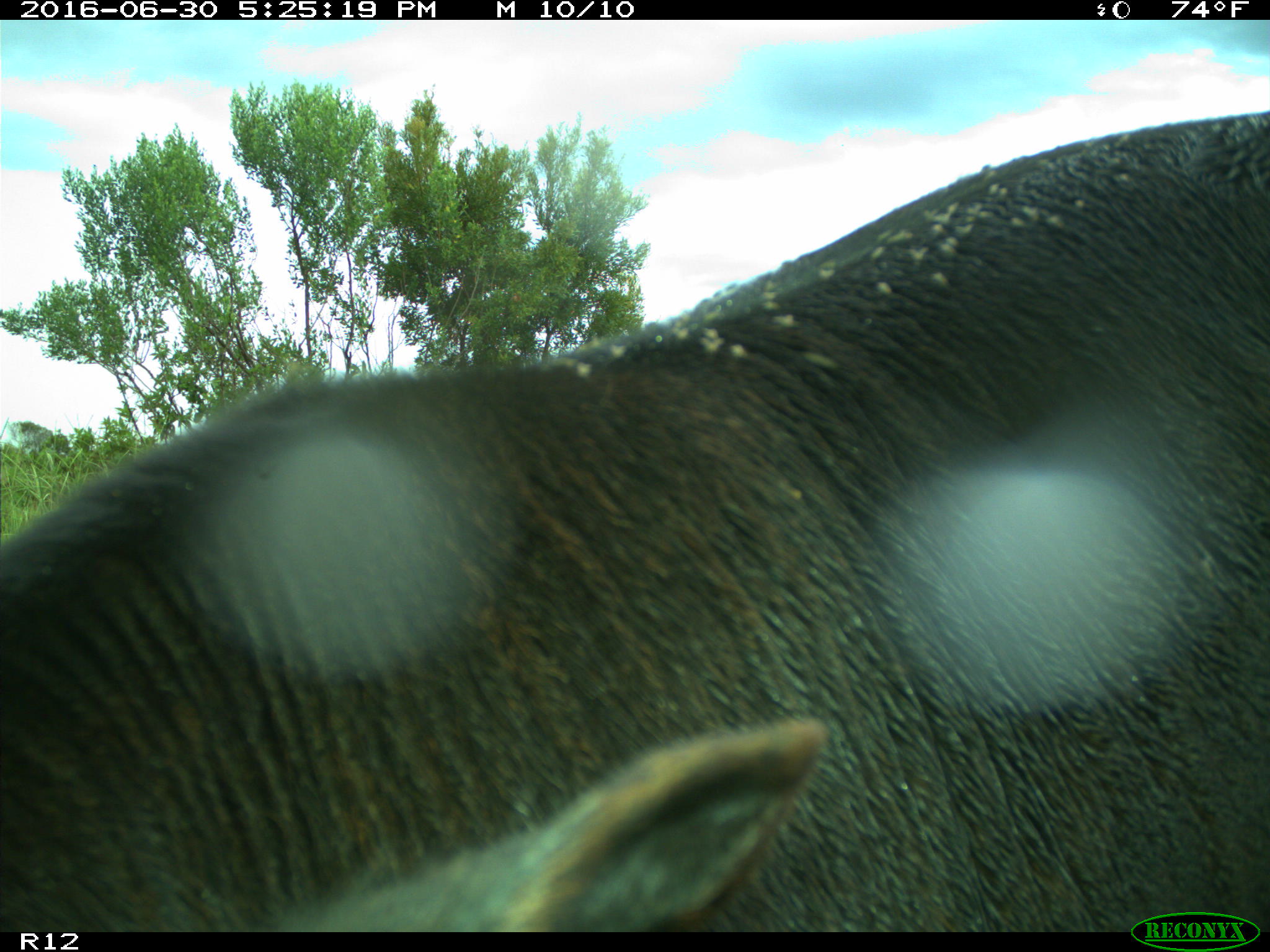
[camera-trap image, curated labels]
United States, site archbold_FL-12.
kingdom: Animalia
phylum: Chordata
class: Mammalia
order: Artiodactyla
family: Bovidae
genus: Bos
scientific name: Bos taurus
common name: domestic cow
Bos taurus (domestic cow).